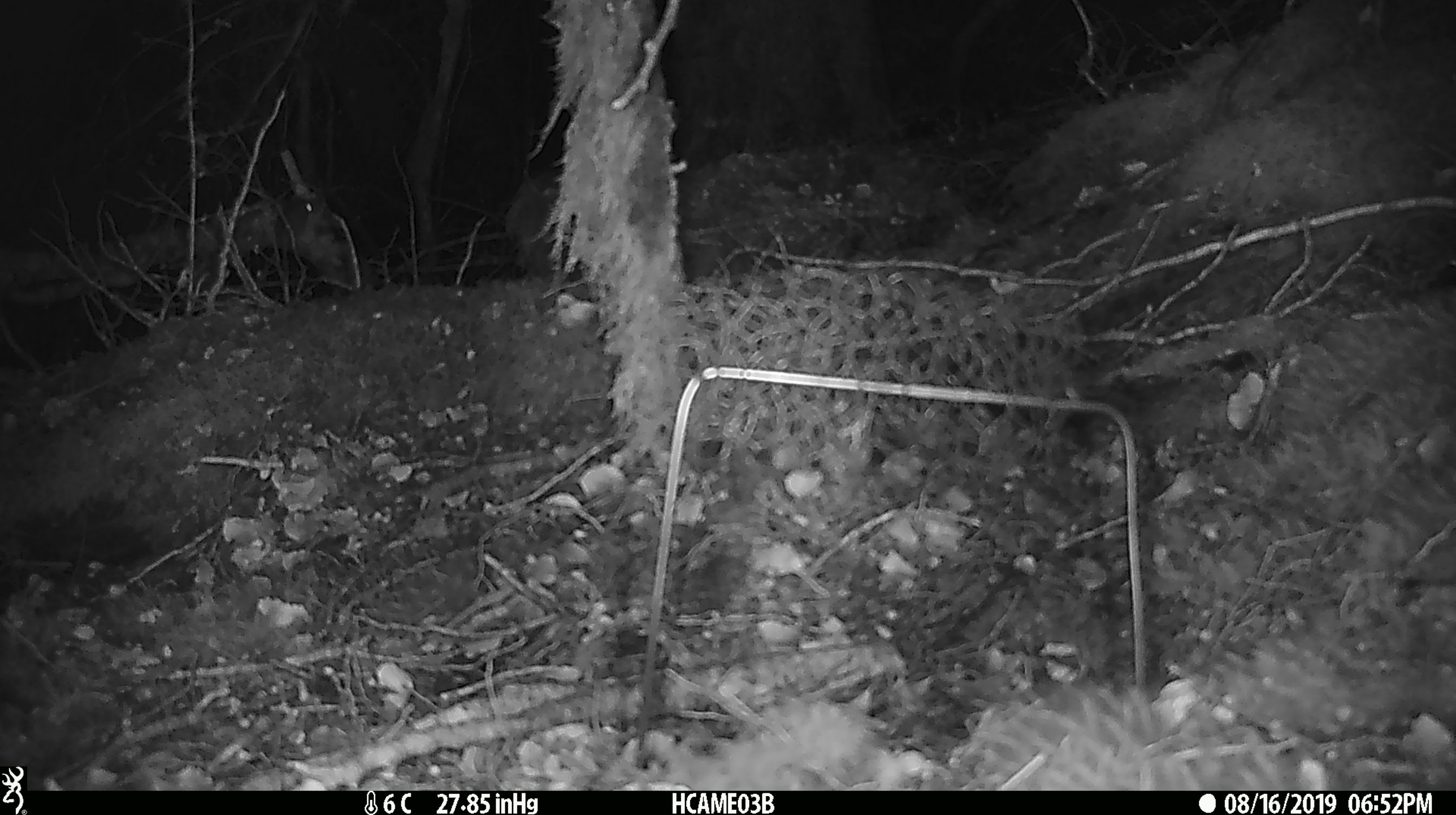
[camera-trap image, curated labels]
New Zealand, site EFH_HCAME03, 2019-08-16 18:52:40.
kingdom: Animalia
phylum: Chordata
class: Mammalia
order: Rodentia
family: Muridae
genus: Mus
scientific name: Mus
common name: mouse